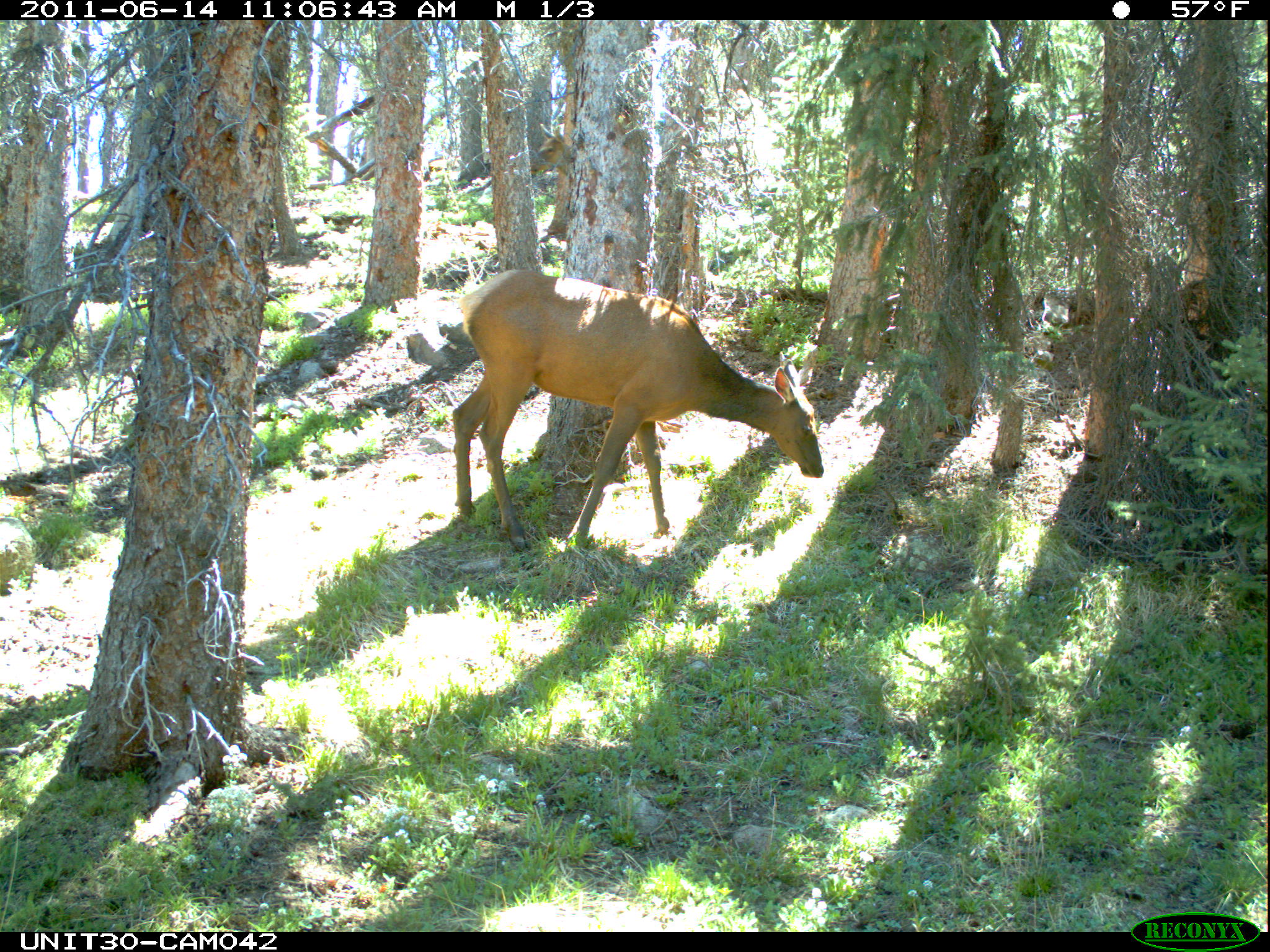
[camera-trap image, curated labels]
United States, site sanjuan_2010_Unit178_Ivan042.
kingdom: Animalia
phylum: Chordata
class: Mammalia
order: Artiodactyla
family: Cervidae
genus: Cervus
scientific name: Cervus elaphus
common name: red deer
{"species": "Cervus elaphus (red deer)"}